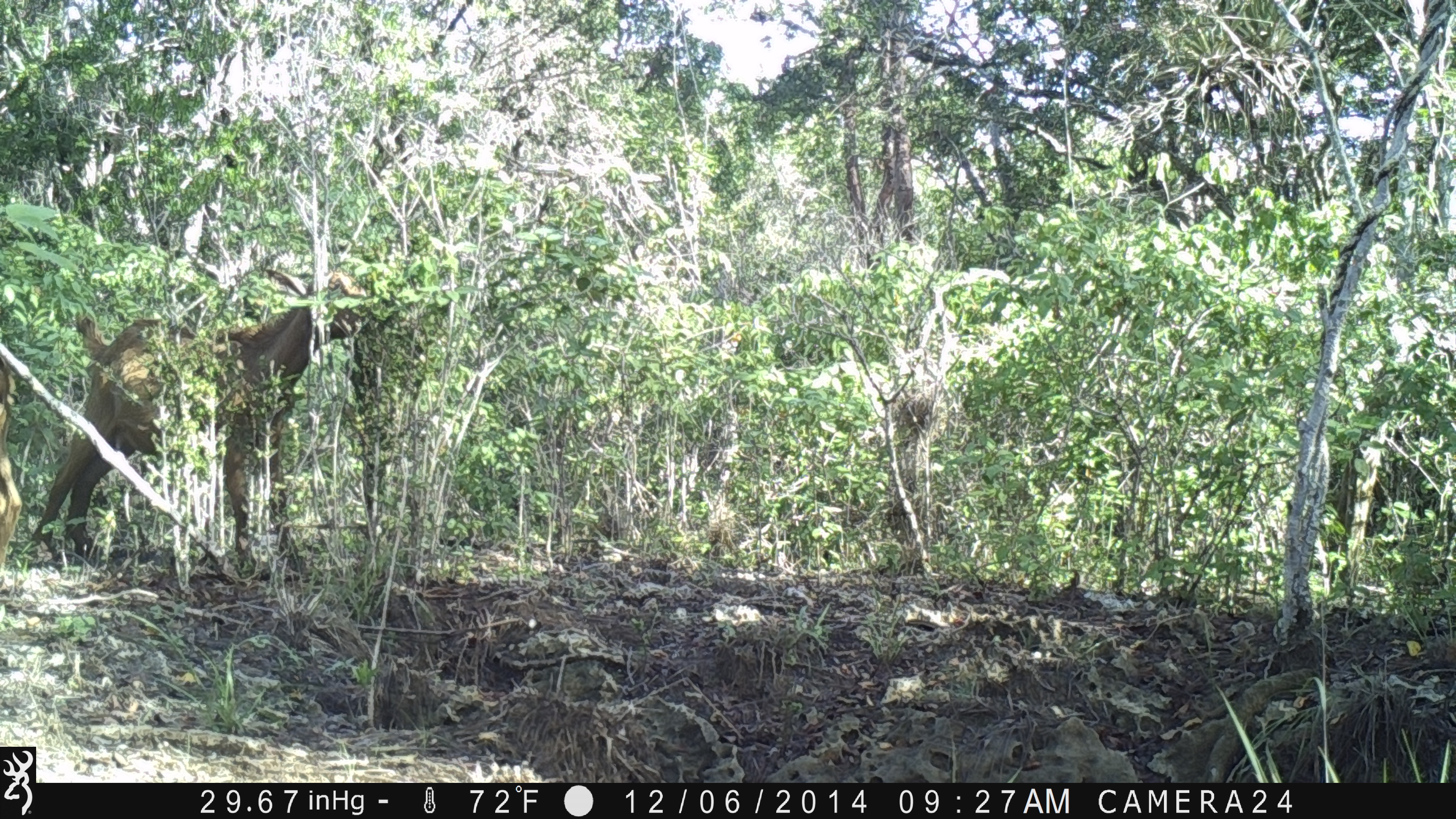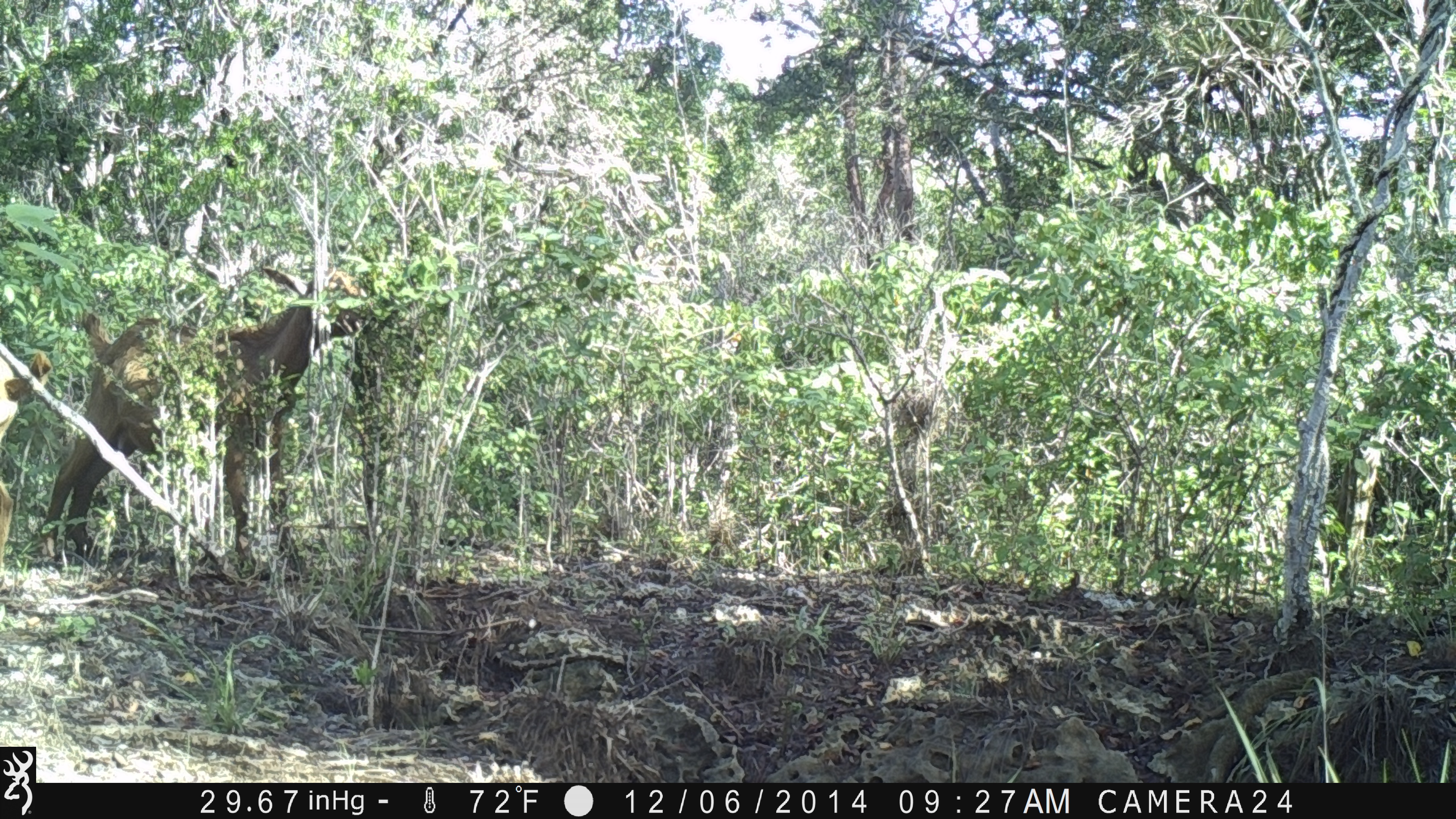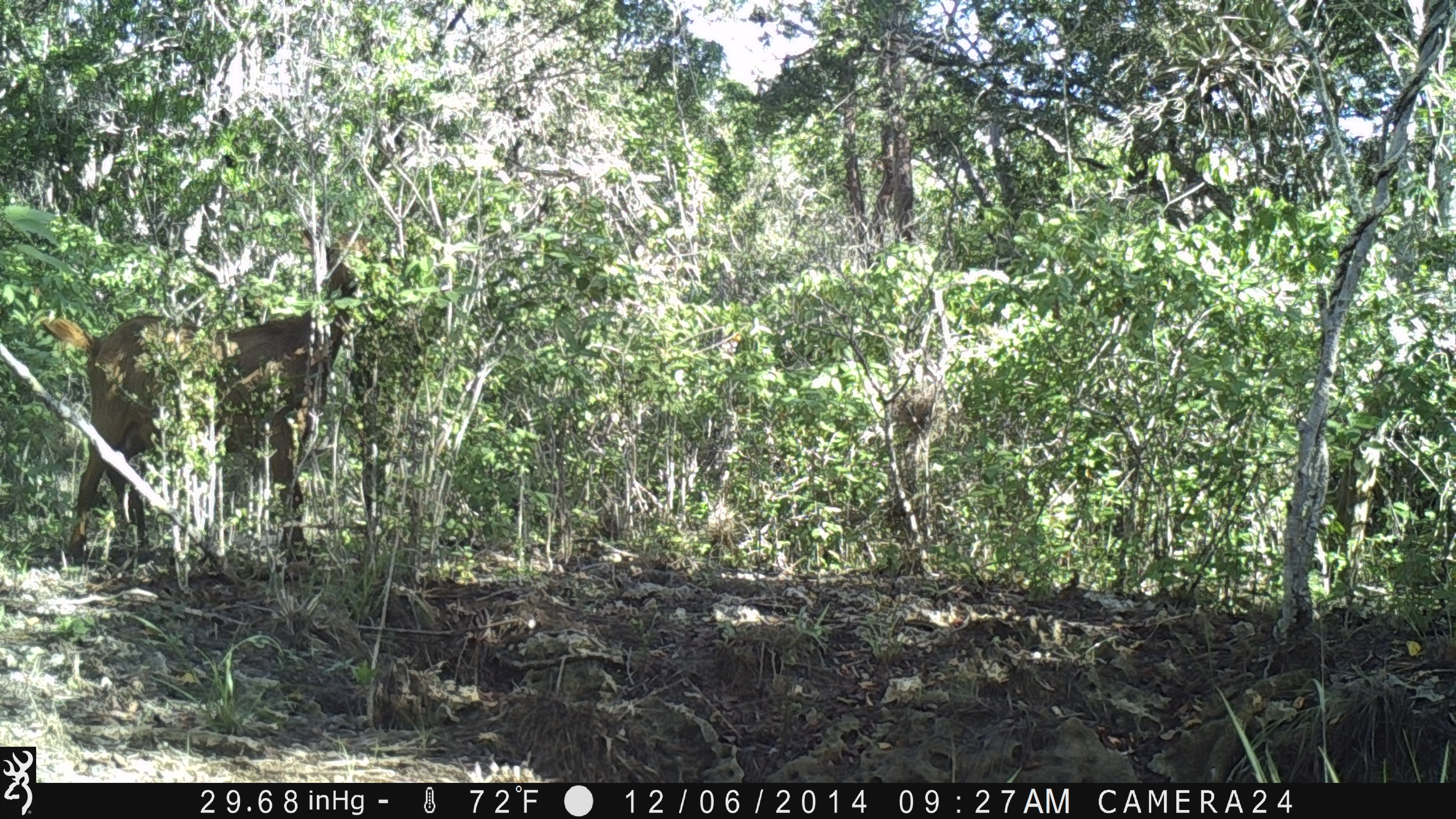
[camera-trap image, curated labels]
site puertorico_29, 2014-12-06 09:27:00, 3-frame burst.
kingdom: Animalia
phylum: Chordata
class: Mammalia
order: Artiodactyla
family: Bovidae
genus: Capra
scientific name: Capra hircus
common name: goat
Goat (Capra hircus).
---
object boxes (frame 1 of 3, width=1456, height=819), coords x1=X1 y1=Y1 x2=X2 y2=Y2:
goat: x1=51 y1=266 x2=368 y2=570; x1=0 y1=356 x2=29 y2=587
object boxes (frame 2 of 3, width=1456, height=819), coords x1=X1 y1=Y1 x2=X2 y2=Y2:
goat: x1=52 y1=265 x2=372 y2=570; x1=0 y1=345 x2=45 y2=563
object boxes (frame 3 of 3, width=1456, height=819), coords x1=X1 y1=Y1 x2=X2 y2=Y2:
goat: x1=35 y1=239 x2=366 y2=566